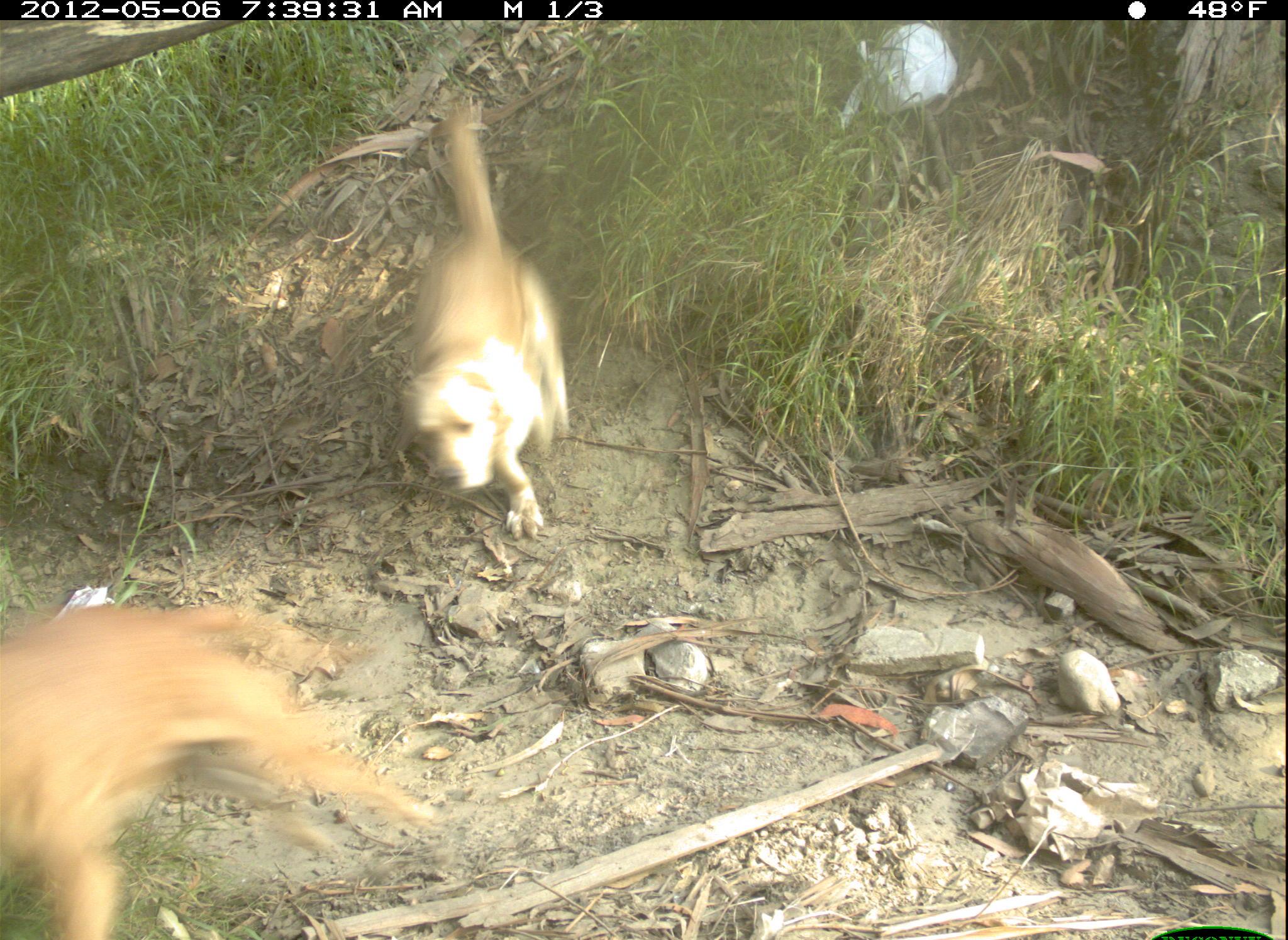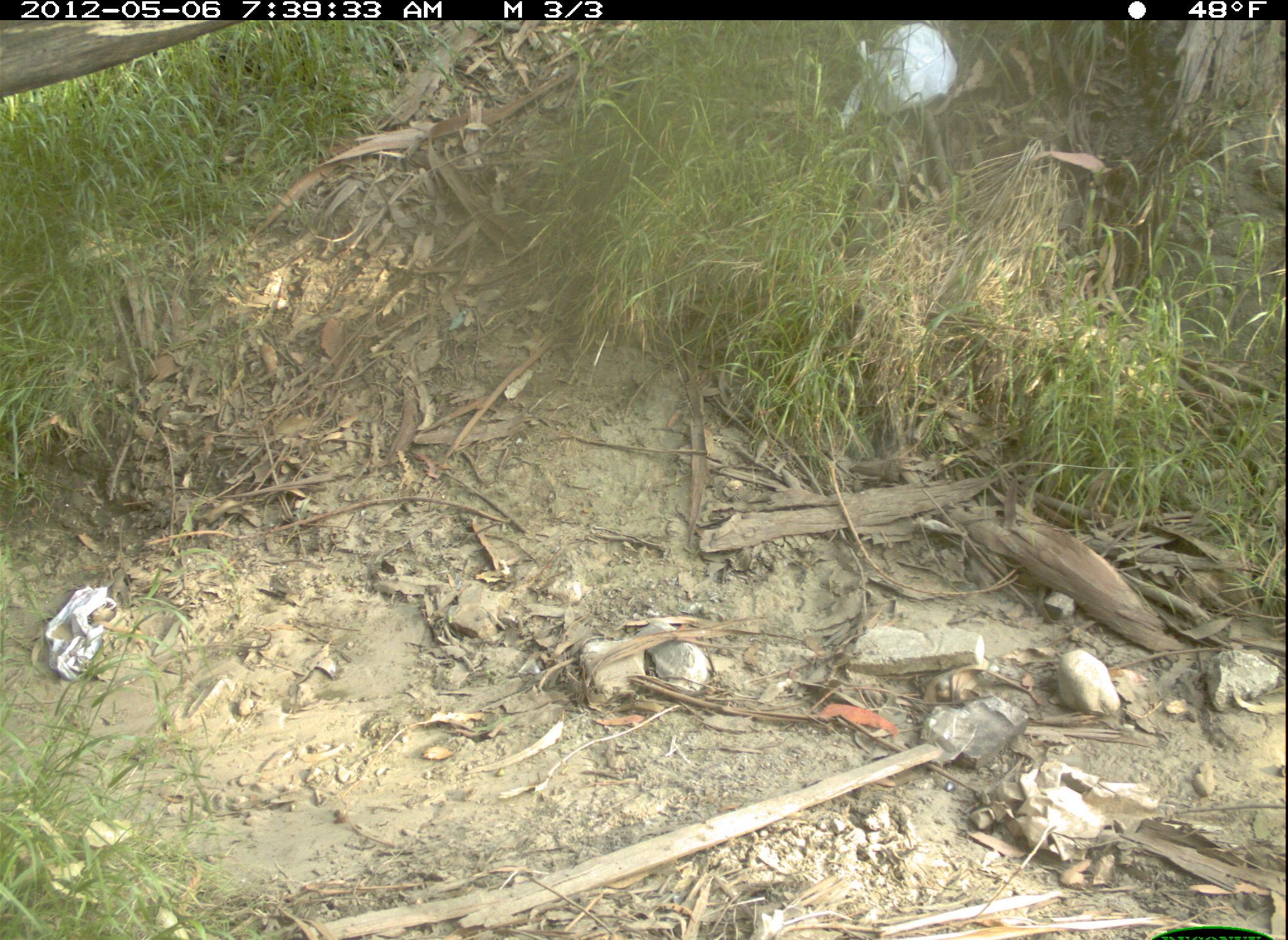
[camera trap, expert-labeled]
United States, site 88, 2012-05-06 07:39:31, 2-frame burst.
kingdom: Animalia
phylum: Chordata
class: Mammalia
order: Carnivora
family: Canidae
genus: Canis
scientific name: Canis familiaris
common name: domestic dog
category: dog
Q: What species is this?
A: Dog (domestic dog) (Canis familiaris).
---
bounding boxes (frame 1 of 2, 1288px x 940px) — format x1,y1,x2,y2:
dog: 0,593,428,940; 386,89,594,544